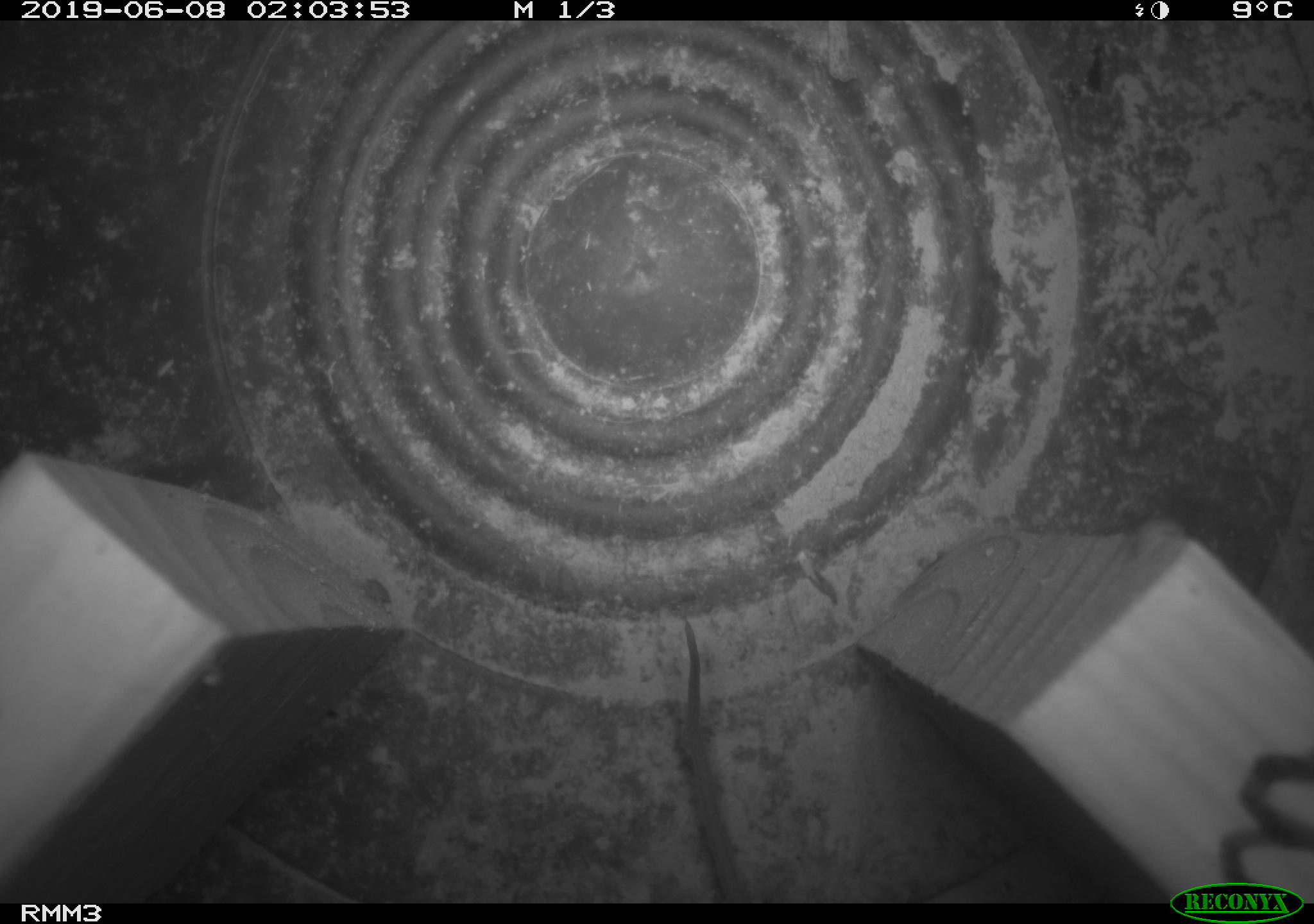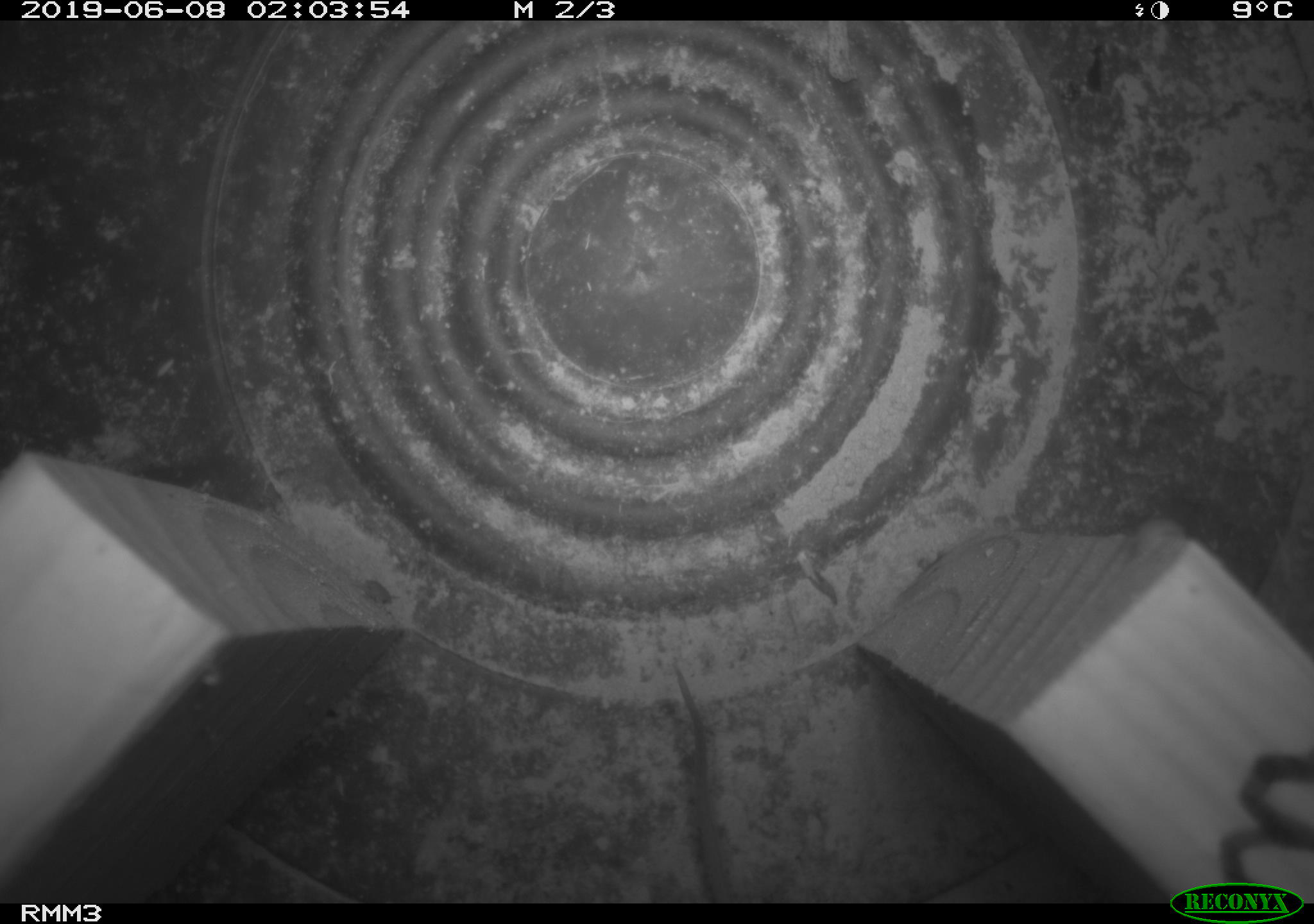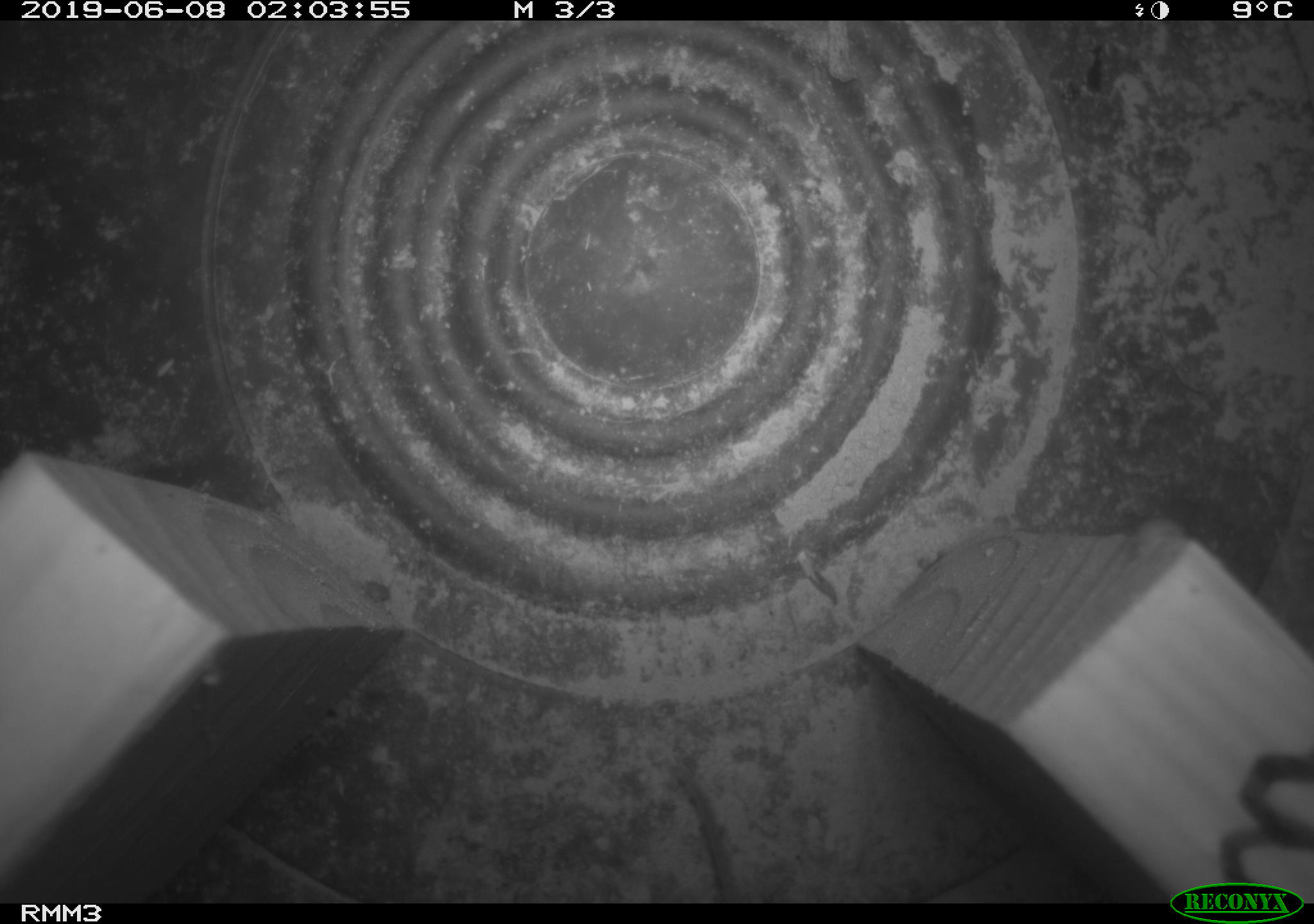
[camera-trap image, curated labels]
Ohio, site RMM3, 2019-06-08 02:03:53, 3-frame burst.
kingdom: Animalia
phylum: Chordata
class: Mammalia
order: Rodentia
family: Cricetidae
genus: Peromyscus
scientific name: Peromyscus leucopus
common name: white-footed mouse